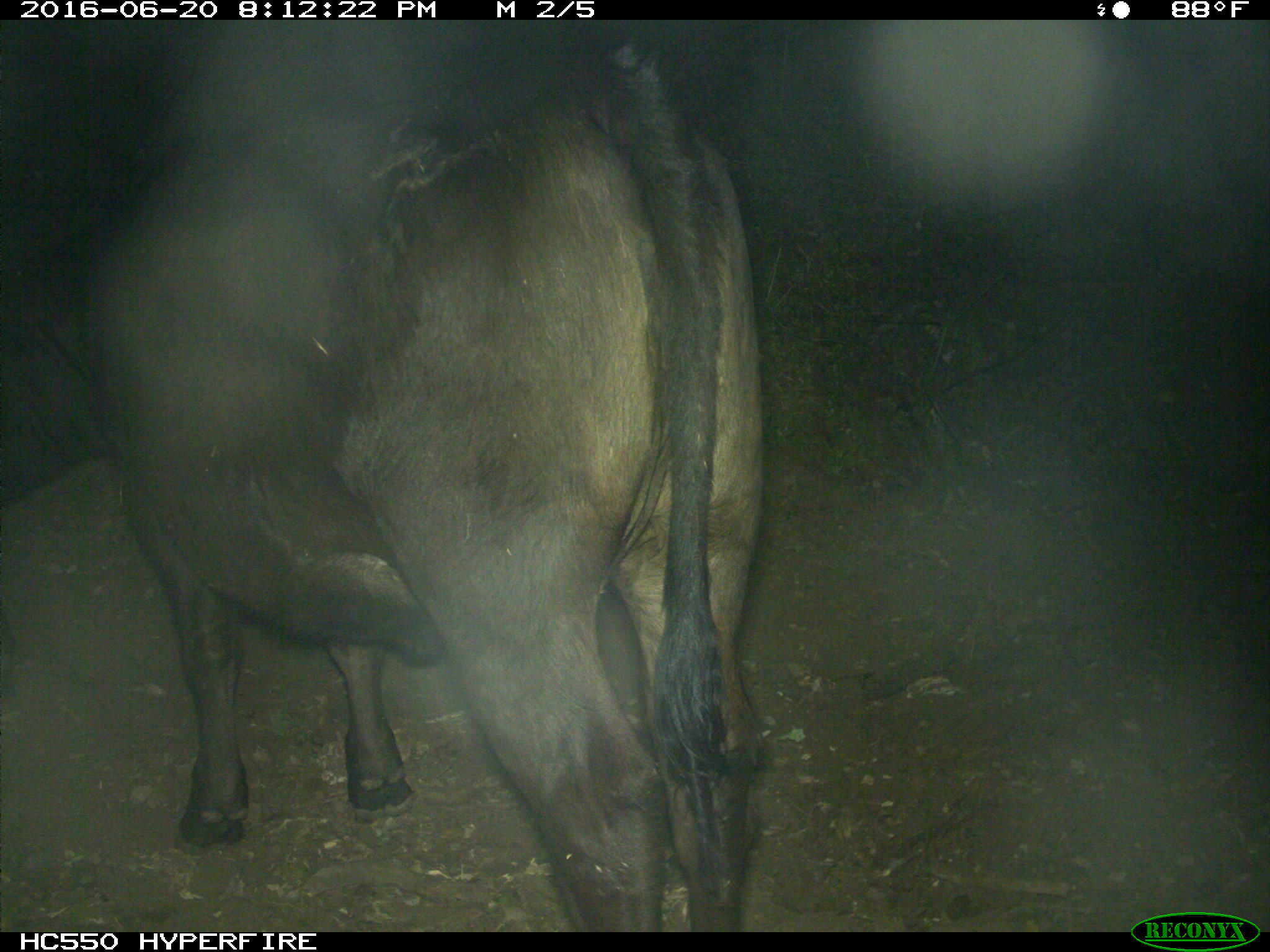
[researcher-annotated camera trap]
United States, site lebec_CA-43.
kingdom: Animalia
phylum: Chordata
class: Mammalia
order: Artiodactyla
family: Bovidae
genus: Bos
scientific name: Bos taurus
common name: domestic cow